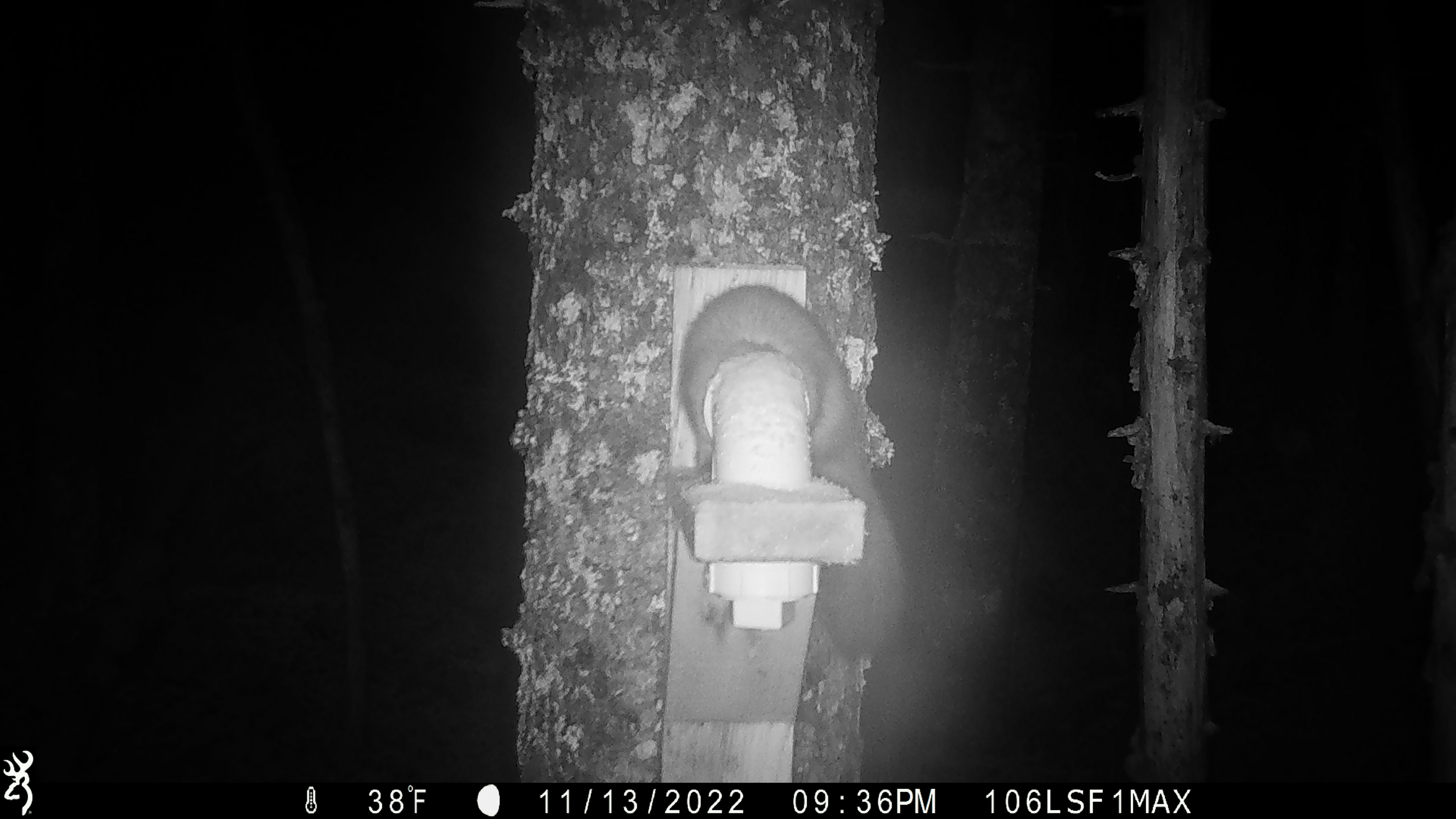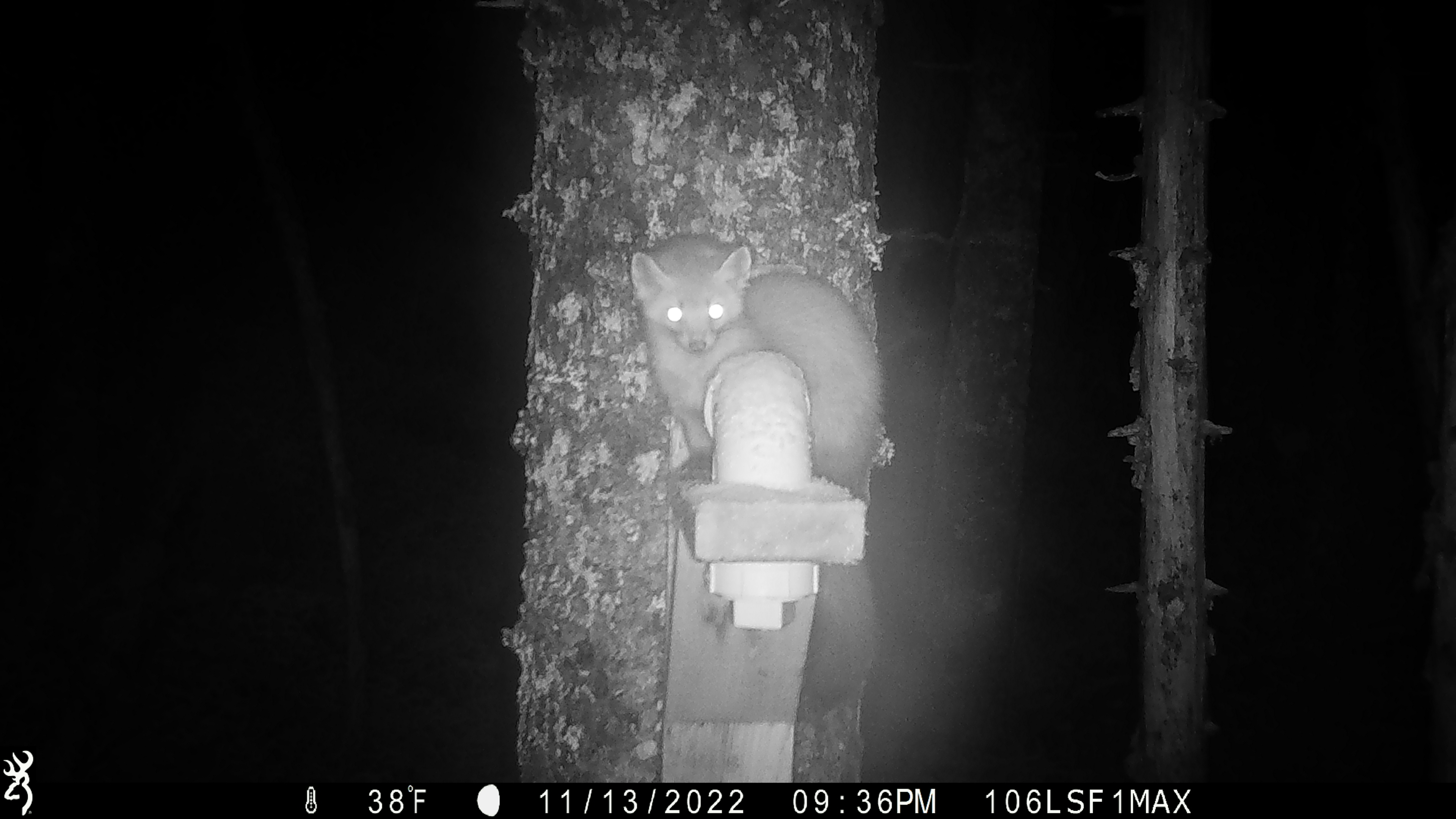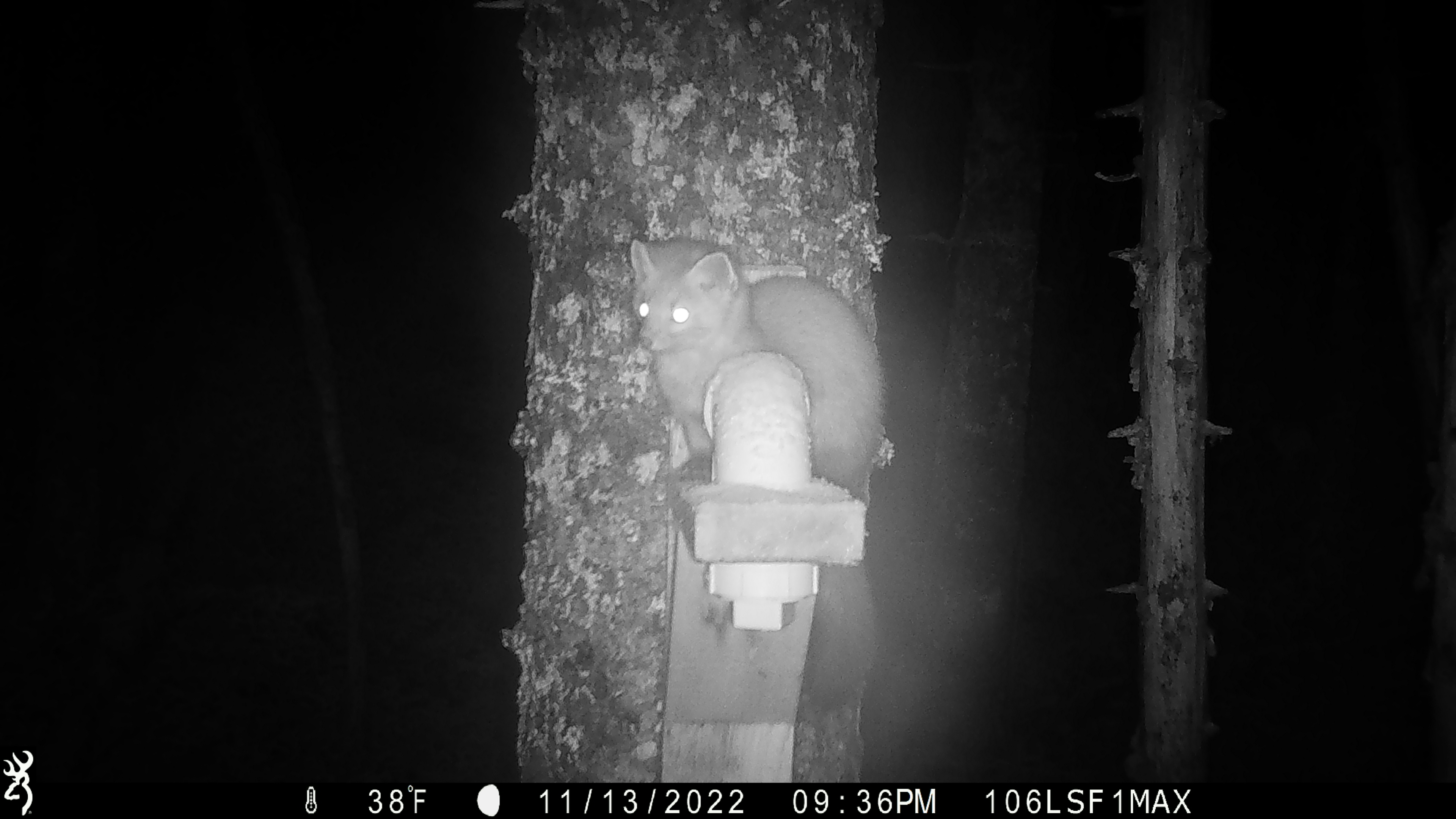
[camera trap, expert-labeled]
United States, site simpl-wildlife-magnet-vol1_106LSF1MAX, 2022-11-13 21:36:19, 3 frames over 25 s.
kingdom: Animalia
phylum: Chordata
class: Mammalia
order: Carnivora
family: Mustelidae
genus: Martes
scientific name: Martes americana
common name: american marten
American marten (Martes americana).